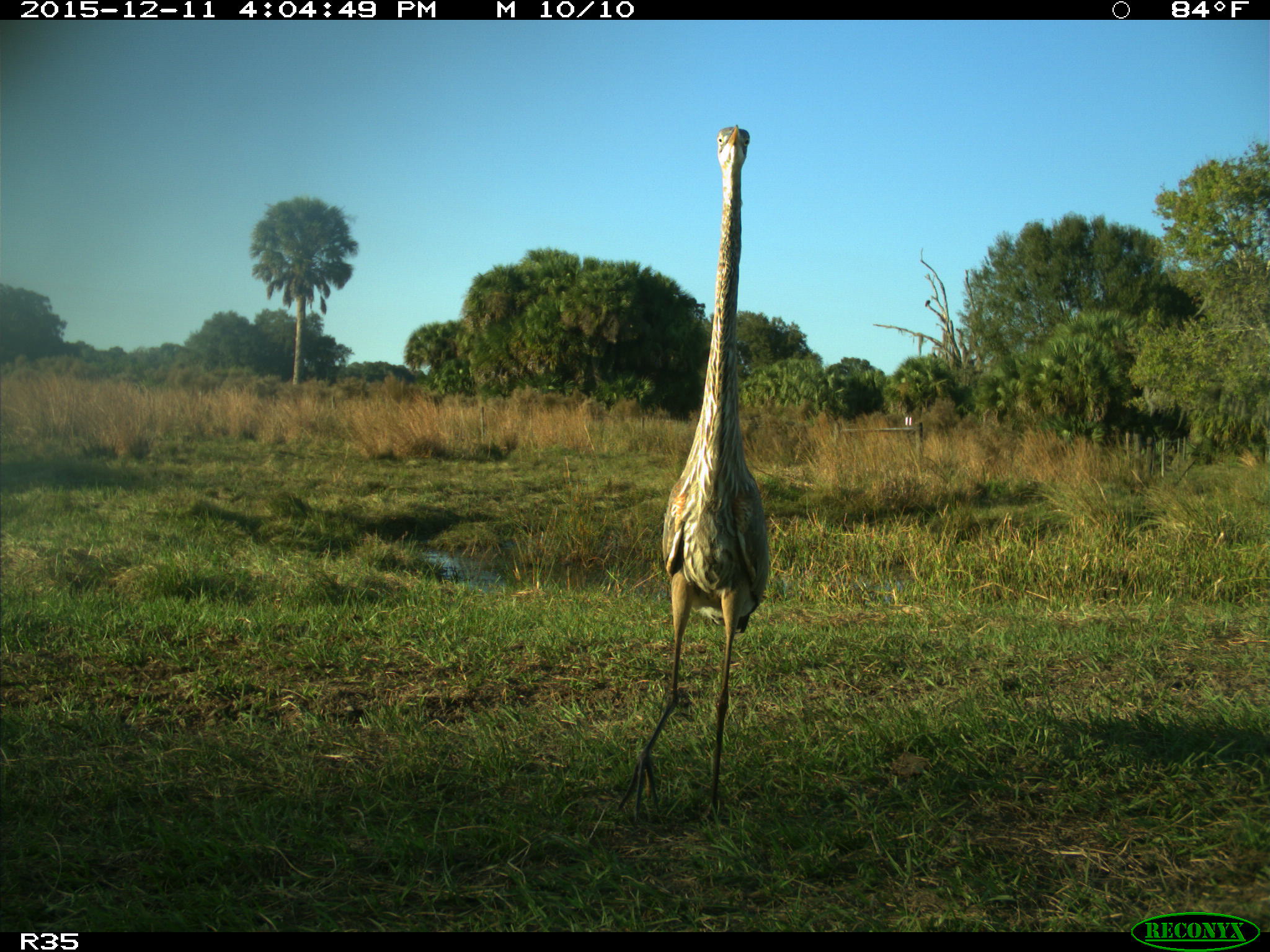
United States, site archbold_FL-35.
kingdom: Animalia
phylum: Chordata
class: Aves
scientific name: Aves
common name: birds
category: unidentified bird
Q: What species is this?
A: Unidentified bird (birds) (Aves).